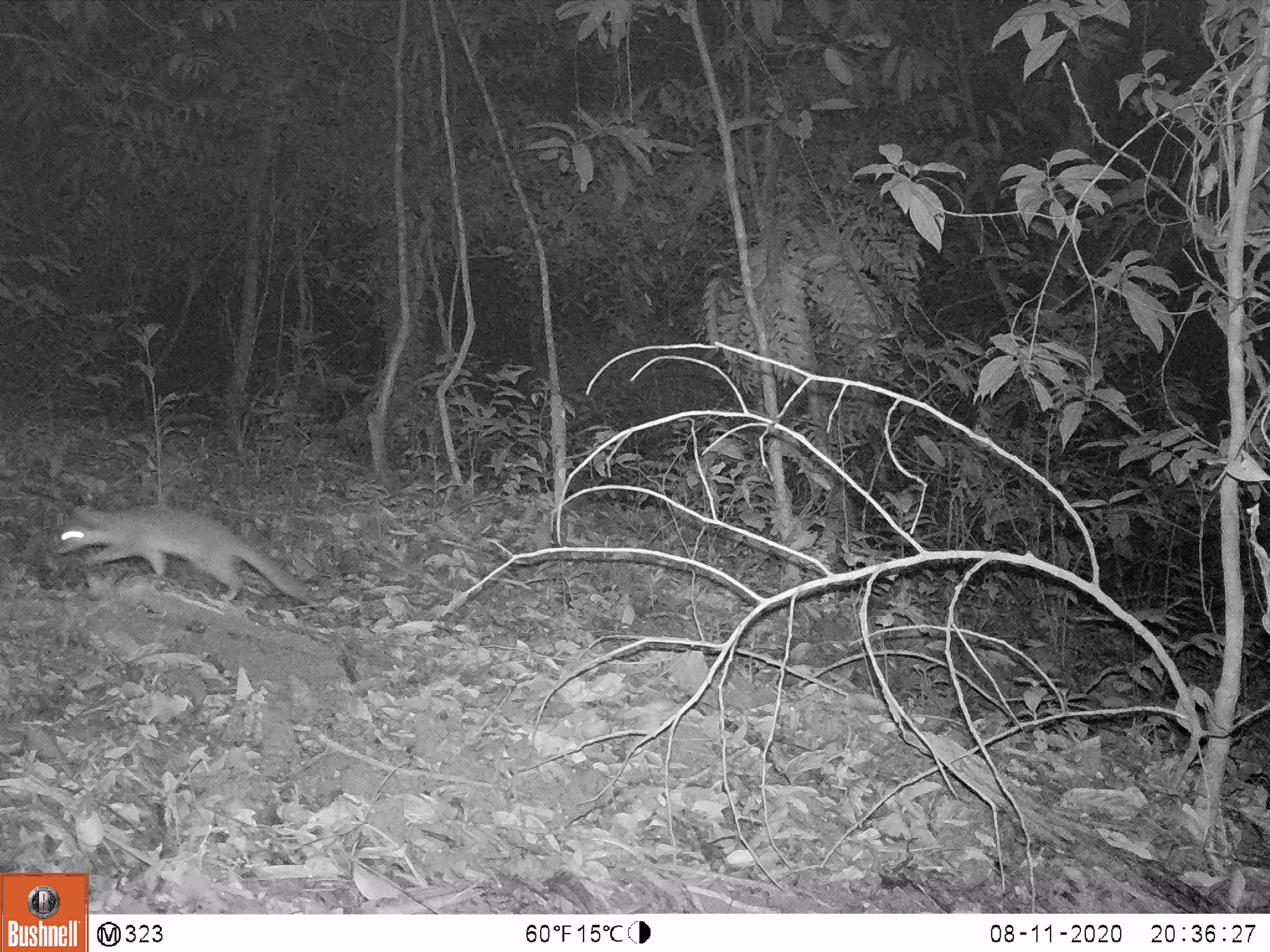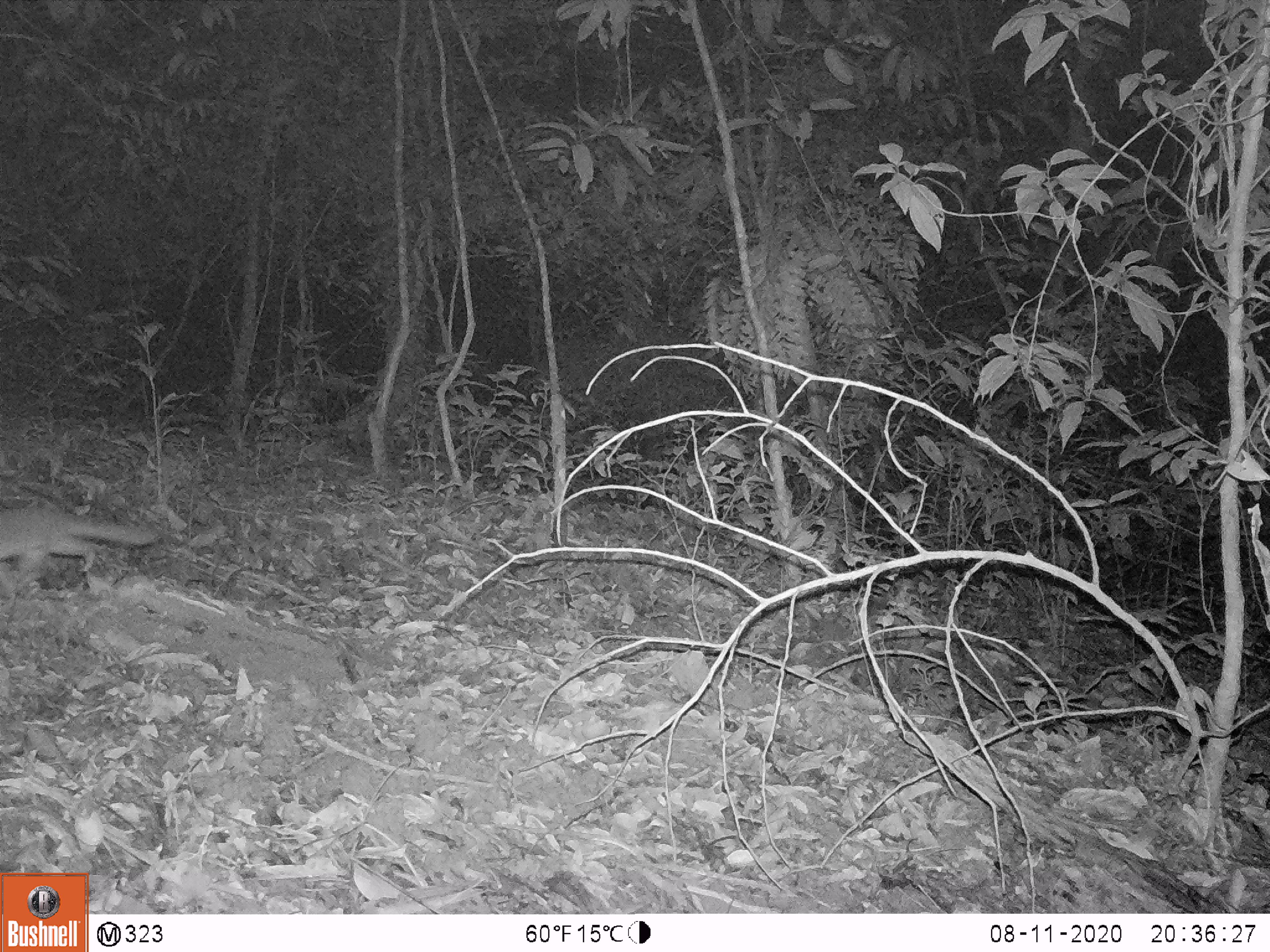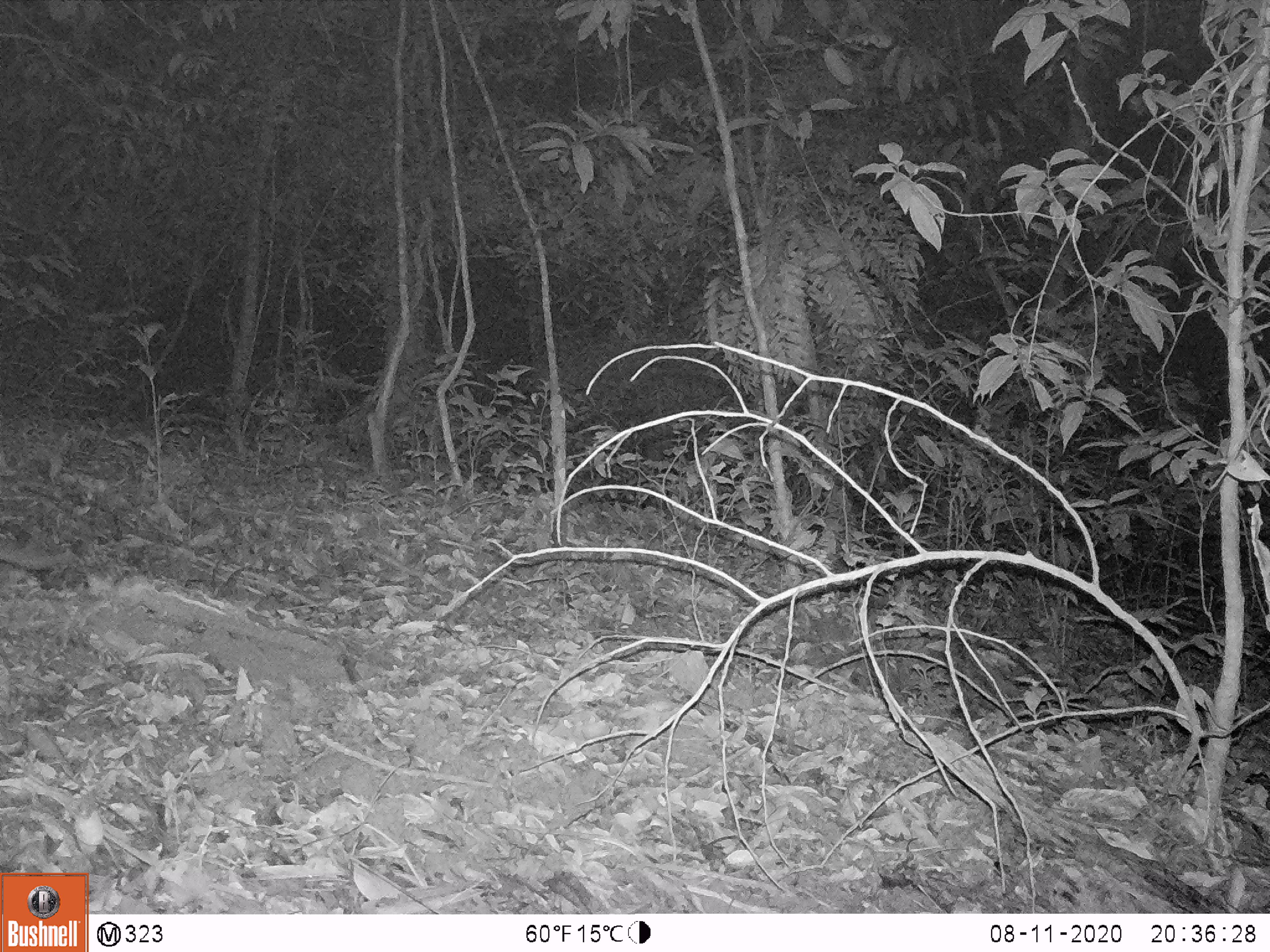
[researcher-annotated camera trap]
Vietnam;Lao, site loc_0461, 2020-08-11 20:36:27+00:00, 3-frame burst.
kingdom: Animalia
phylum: Chordata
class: Mammalia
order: Carnivora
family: Mustelidae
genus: Melogale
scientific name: Melogale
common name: ferret badger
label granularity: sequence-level